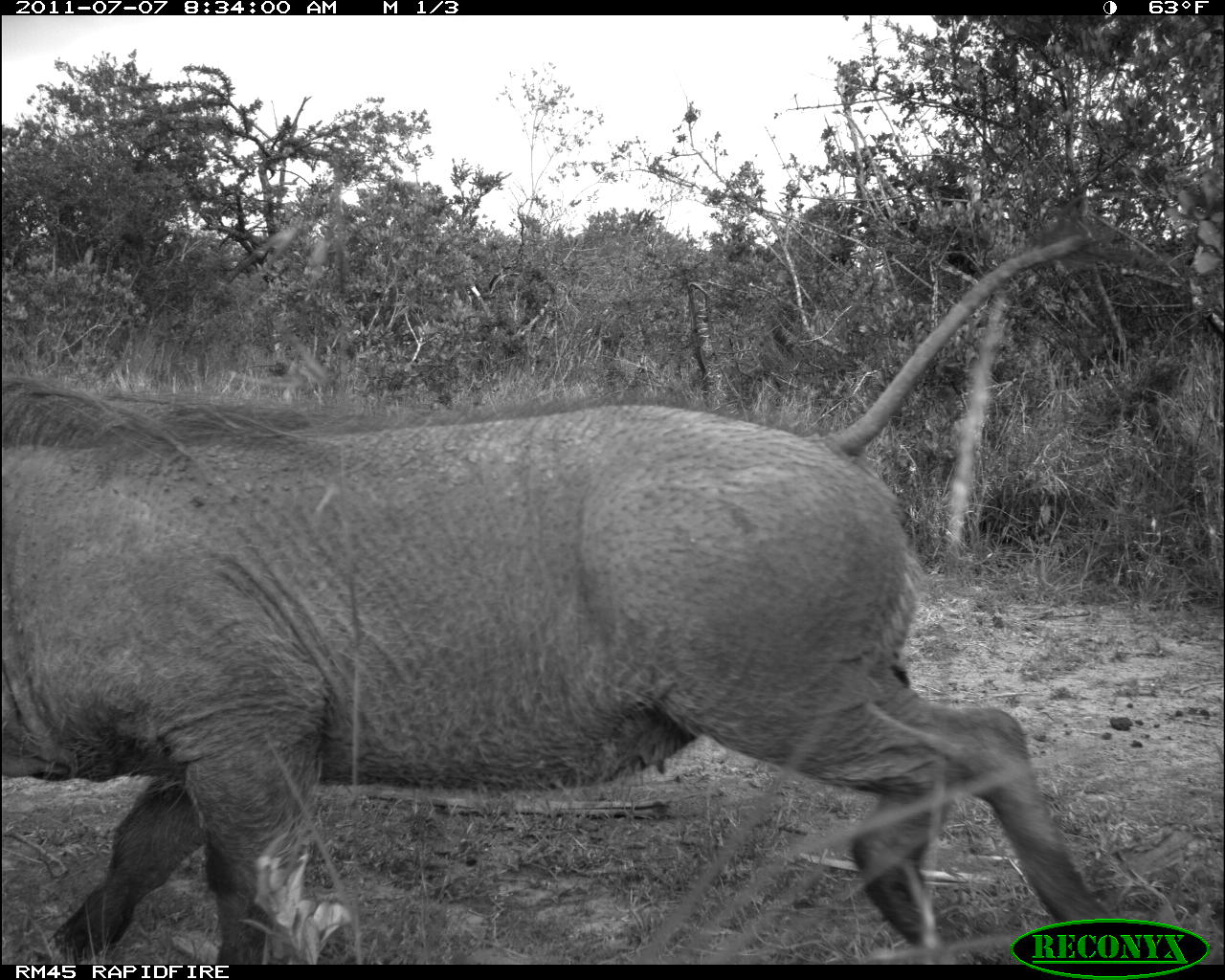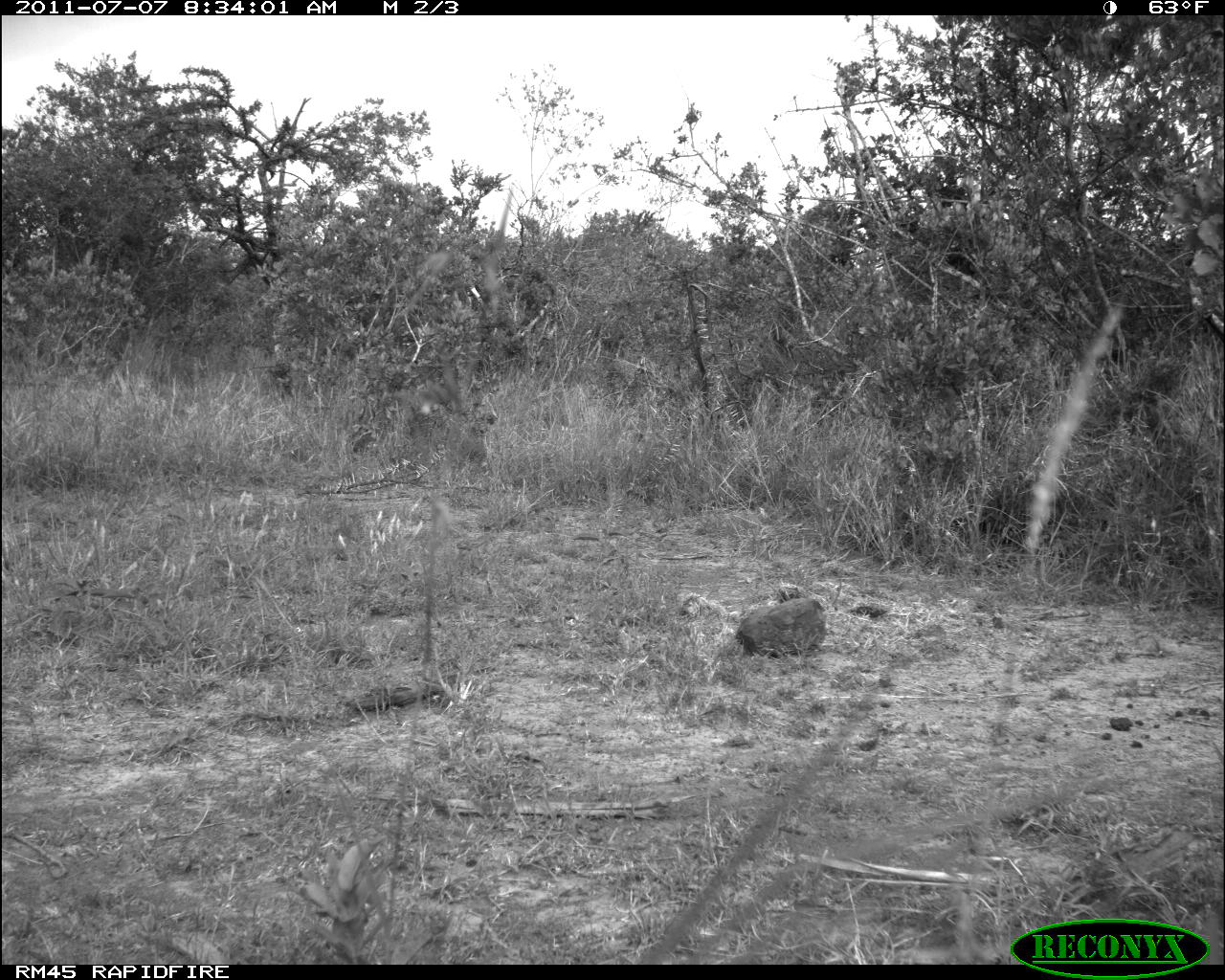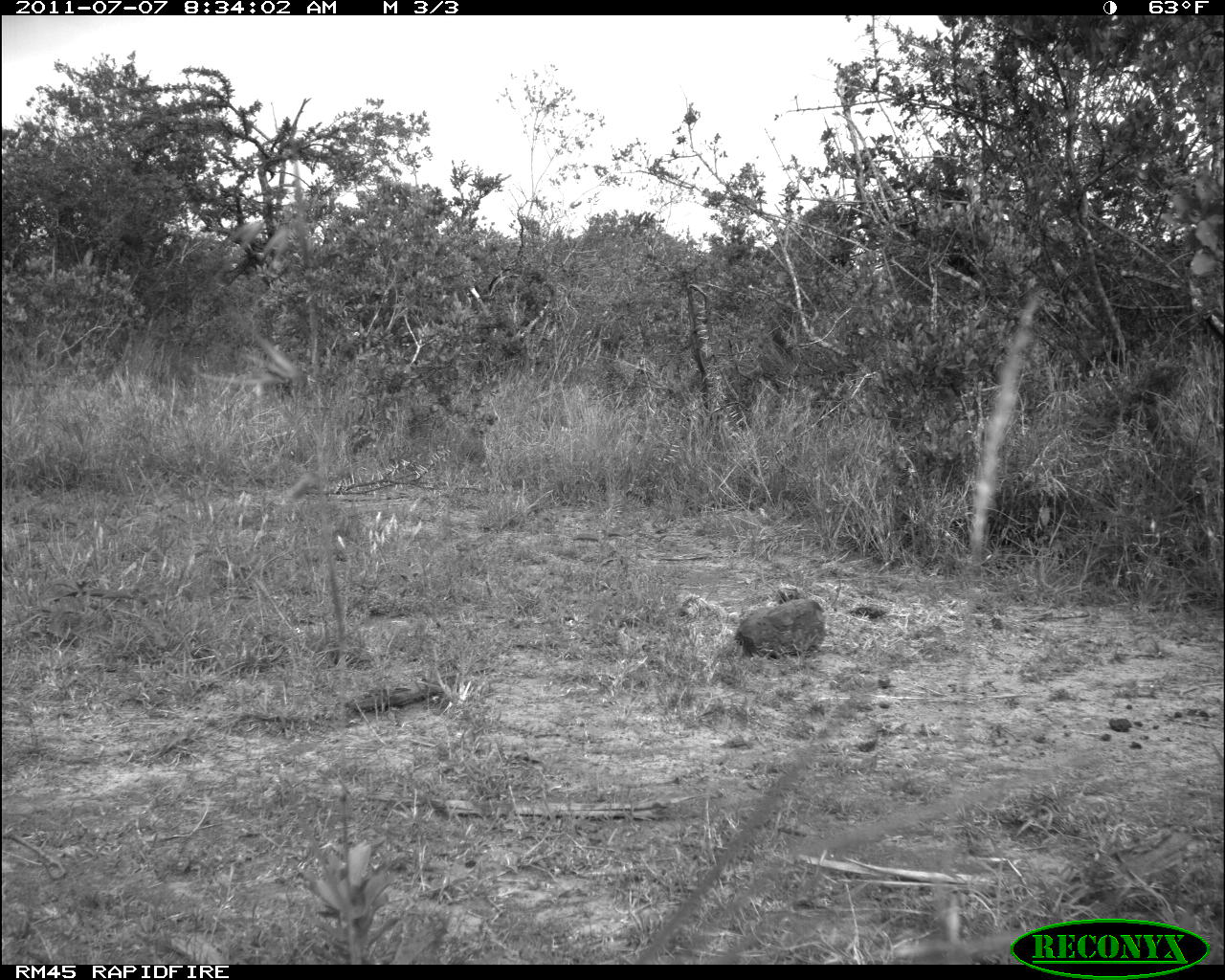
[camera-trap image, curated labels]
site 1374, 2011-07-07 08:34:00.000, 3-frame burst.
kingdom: Animalia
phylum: Chordata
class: Mammalia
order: Artiodactyla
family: Suidae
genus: Phacochoerus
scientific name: Phacochoerus africanus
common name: common warthog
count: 1